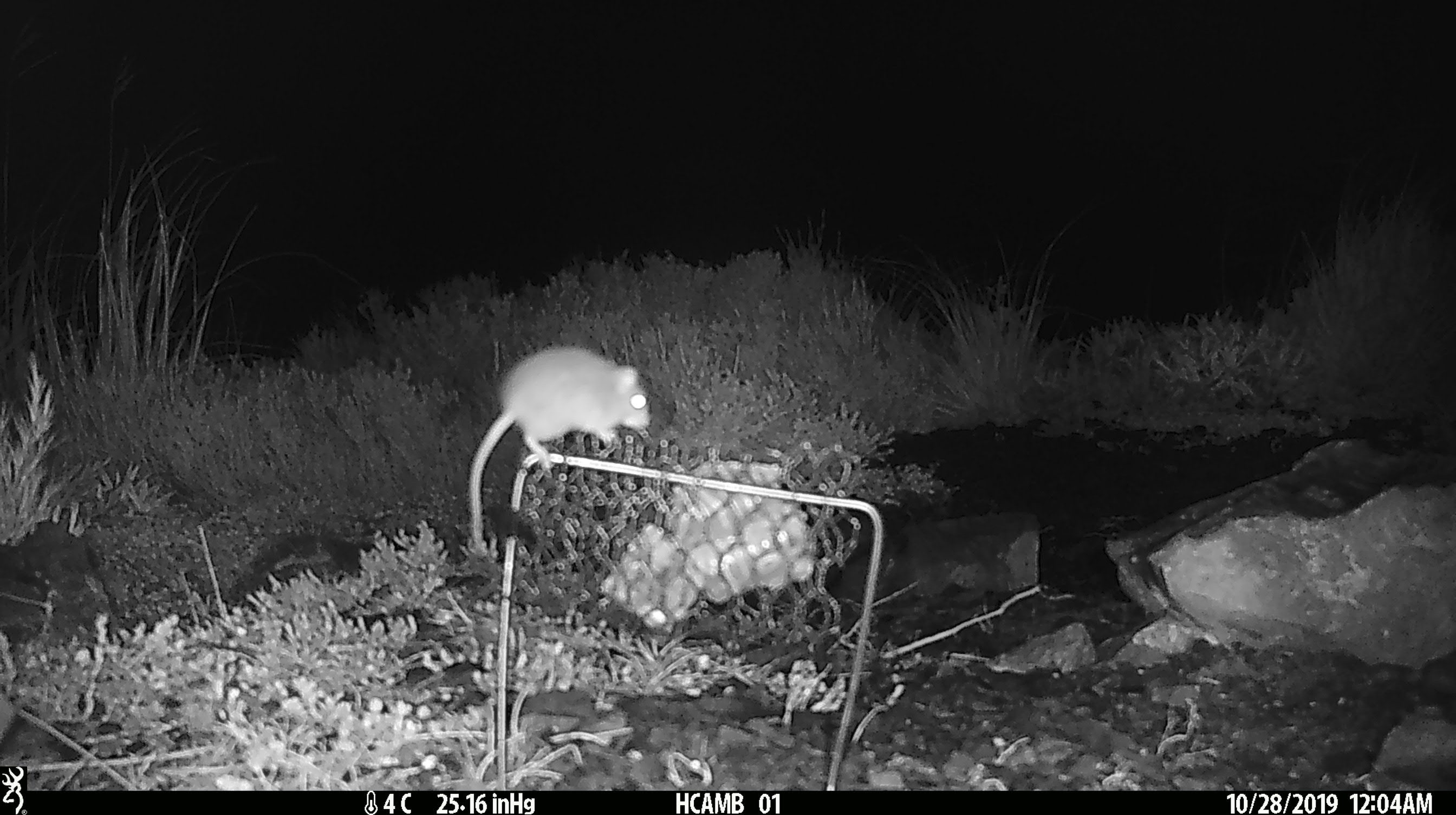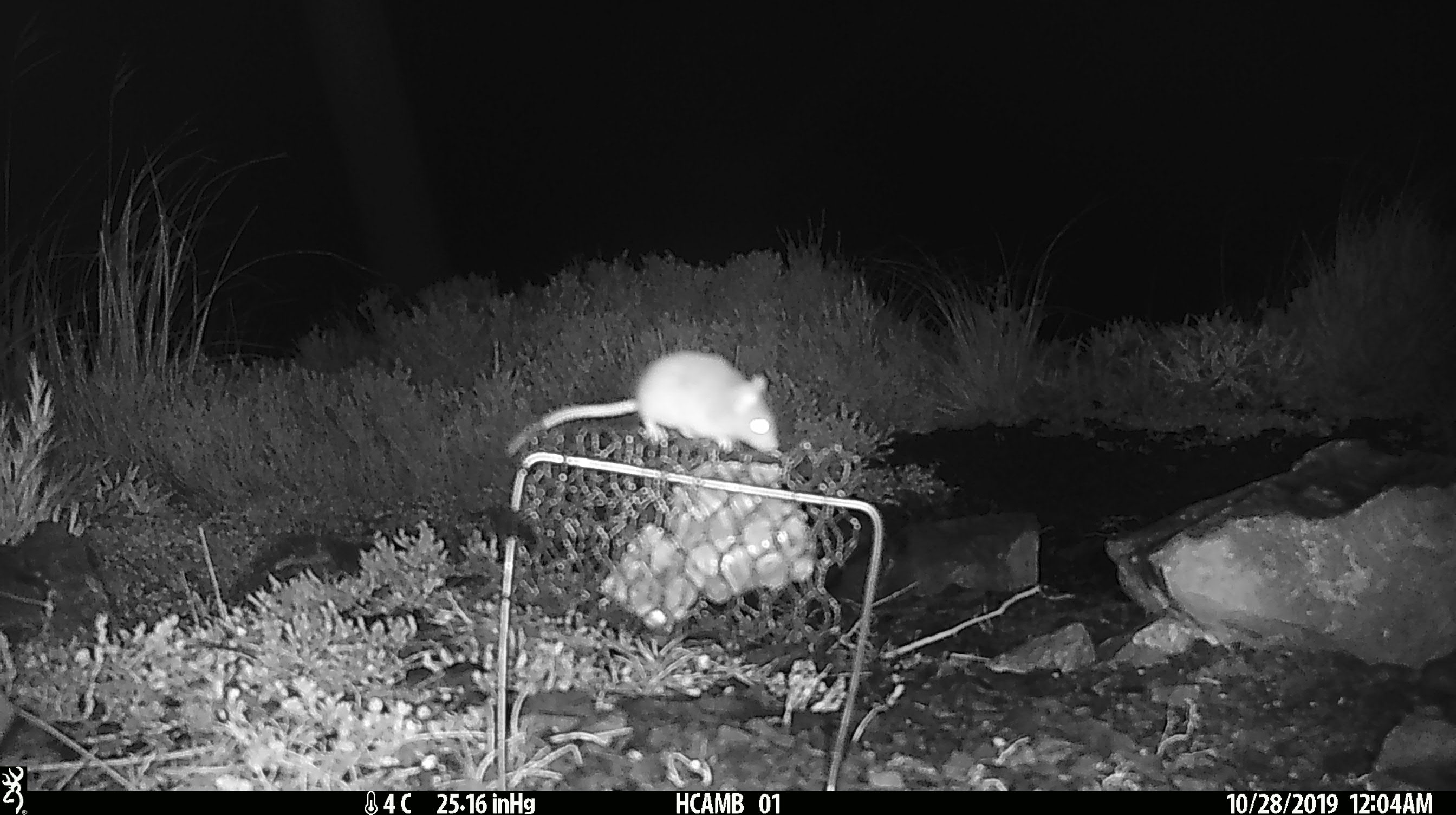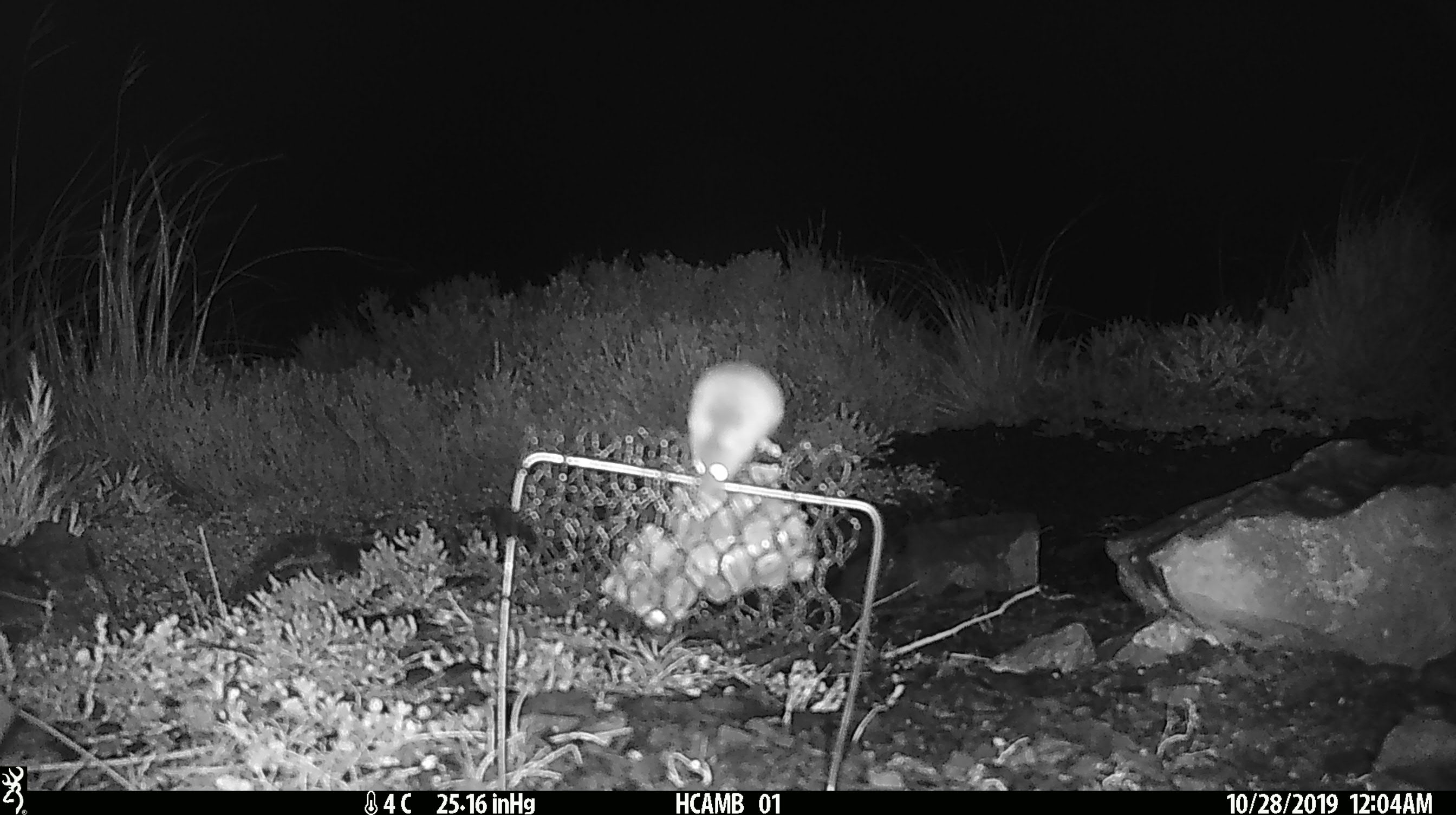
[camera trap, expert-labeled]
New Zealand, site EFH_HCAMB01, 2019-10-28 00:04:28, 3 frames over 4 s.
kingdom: Animalia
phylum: Chordata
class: Mammalia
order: Rodentia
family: Muridae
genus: Mus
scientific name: Mus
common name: mouse